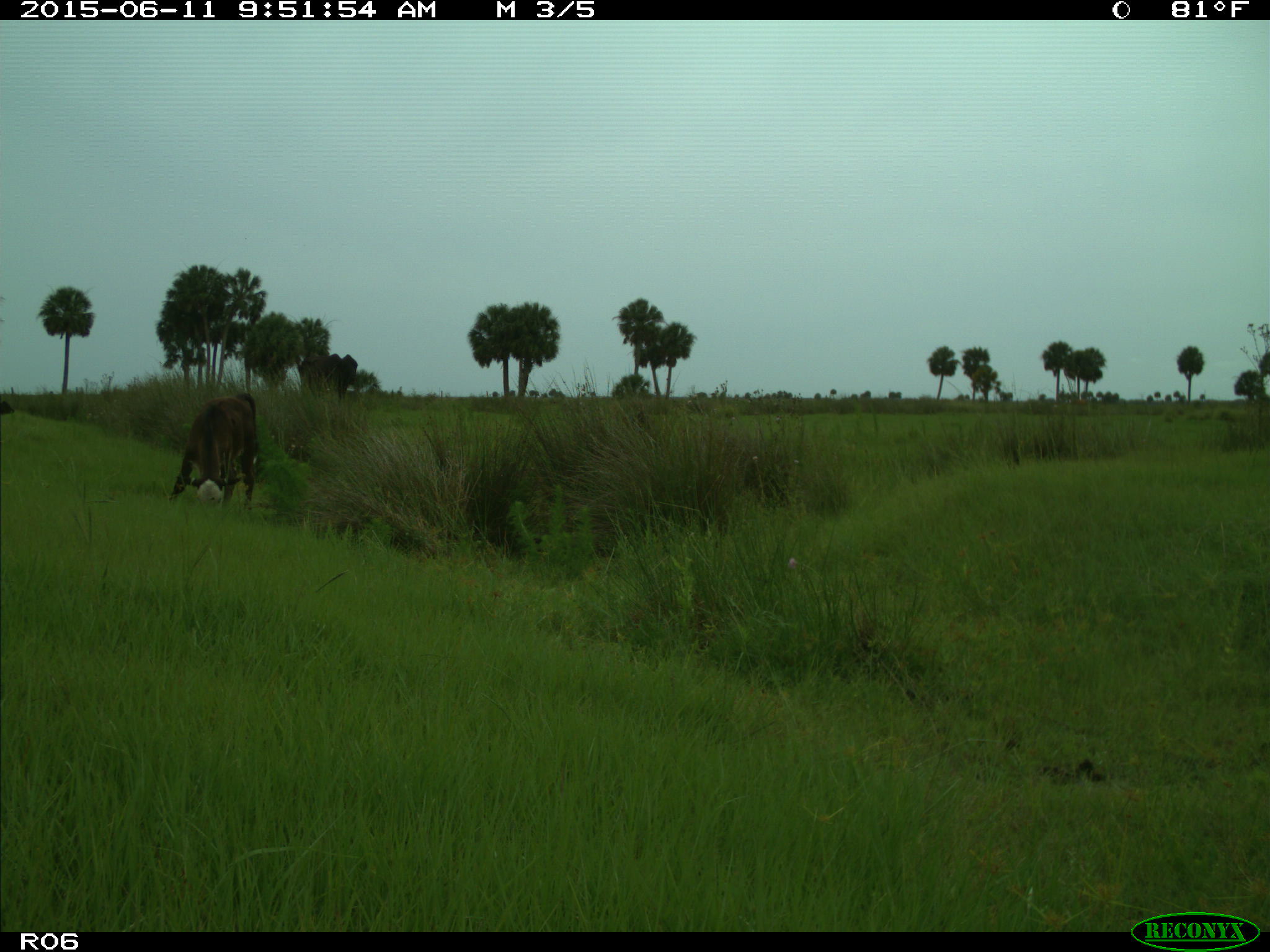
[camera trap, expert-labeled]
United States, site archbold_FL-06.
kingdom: Animalia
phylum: Chordata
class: Mammalia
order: Artiodactyla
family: Bovidae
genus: Bos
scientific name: Bos taurus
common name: domestic cow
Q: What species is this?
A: Bos taurus (domestic cow).